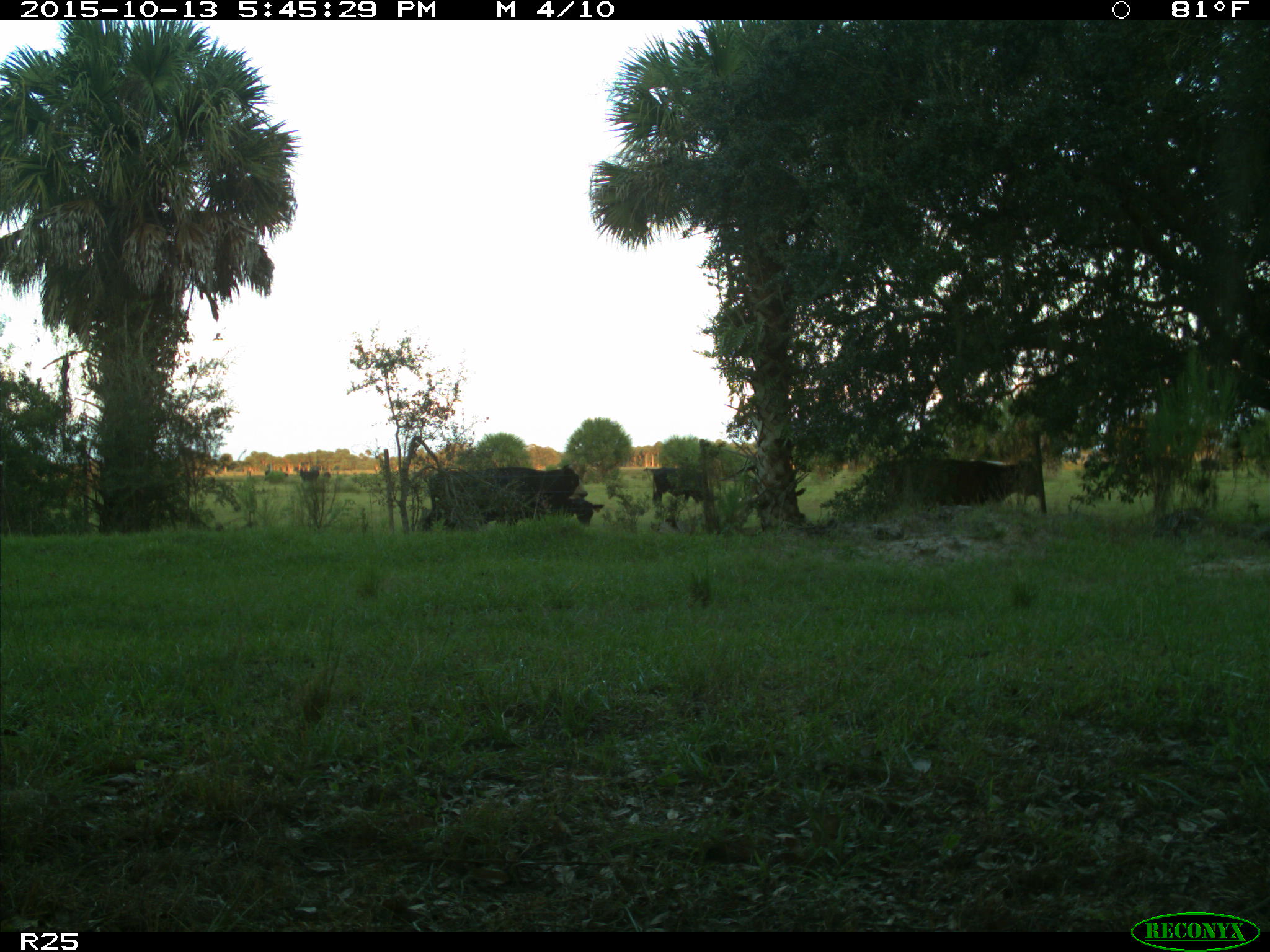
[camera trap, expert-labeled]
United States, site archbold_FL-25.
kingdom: Animalia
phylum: Chordata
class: Mammalia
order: Artiodactyla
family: Bovidae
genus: Bos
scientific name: Bos taurus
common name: domestic cow